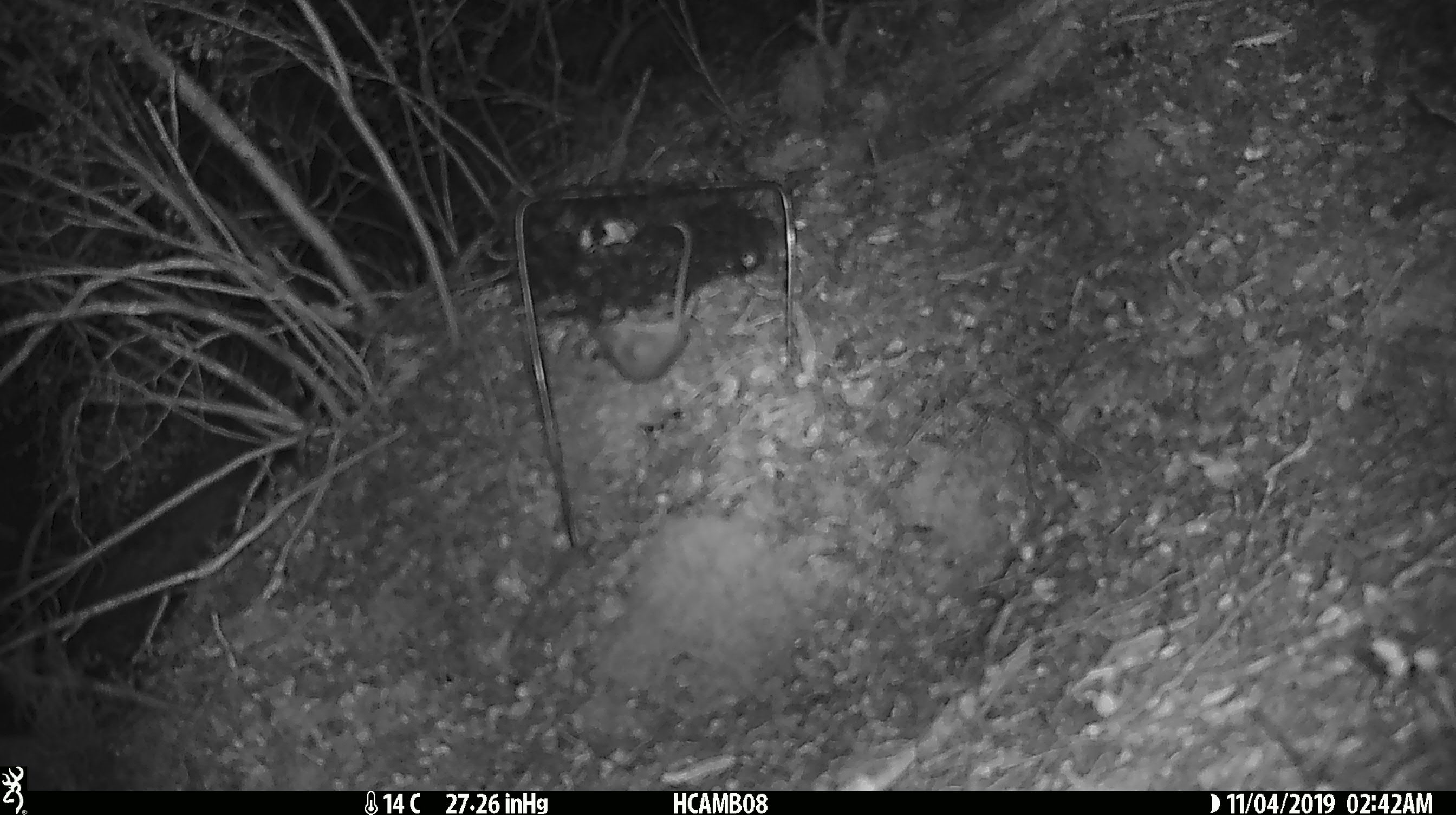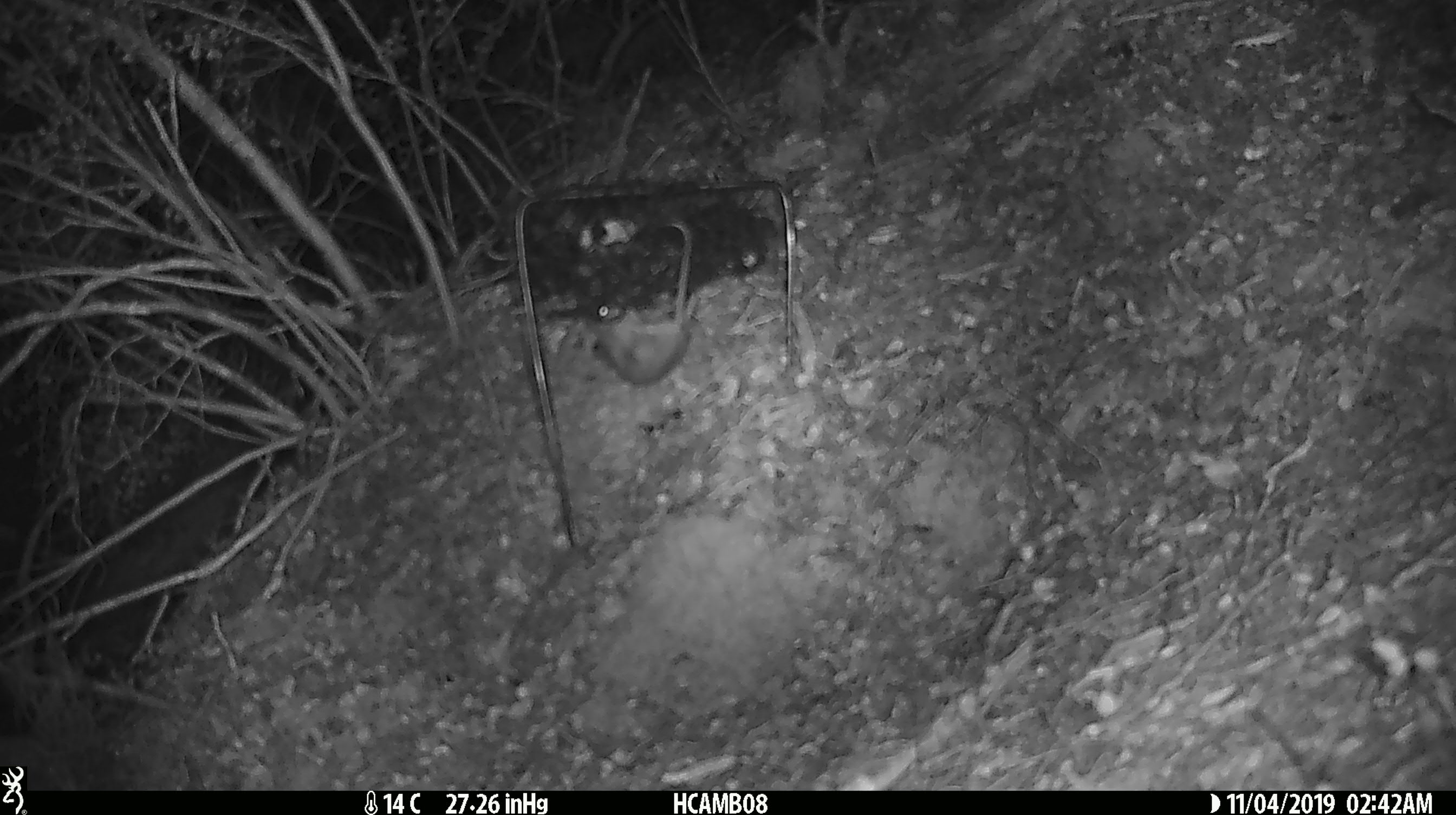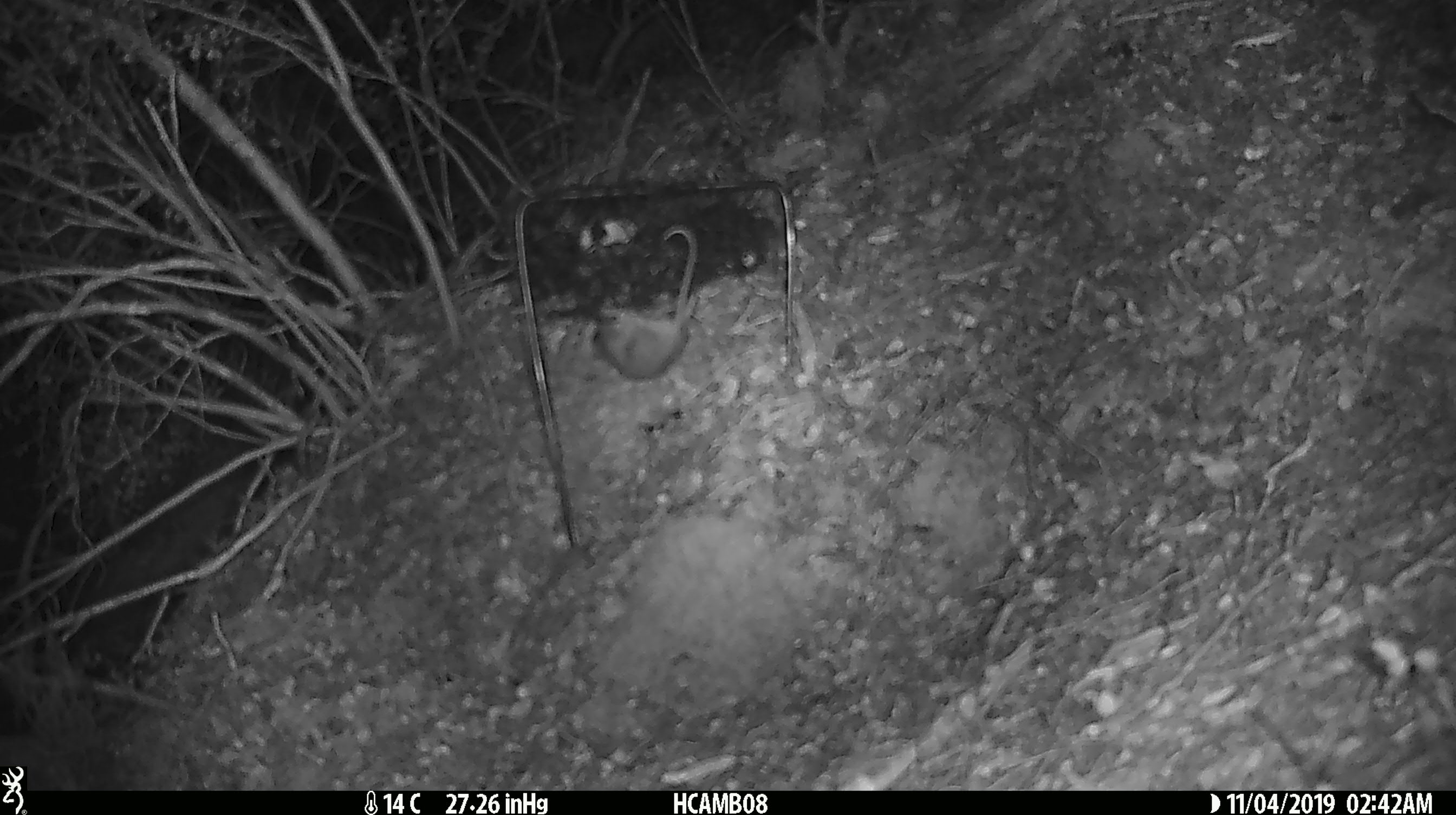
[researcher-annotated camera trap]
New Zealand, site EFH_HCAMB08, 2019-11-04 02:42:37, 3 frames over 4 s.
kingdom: Animalia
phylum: Chordata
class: Mammalia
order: Rodentia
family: Muridae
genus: Mus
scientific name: Mus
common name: mouse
Mouse (Mus).